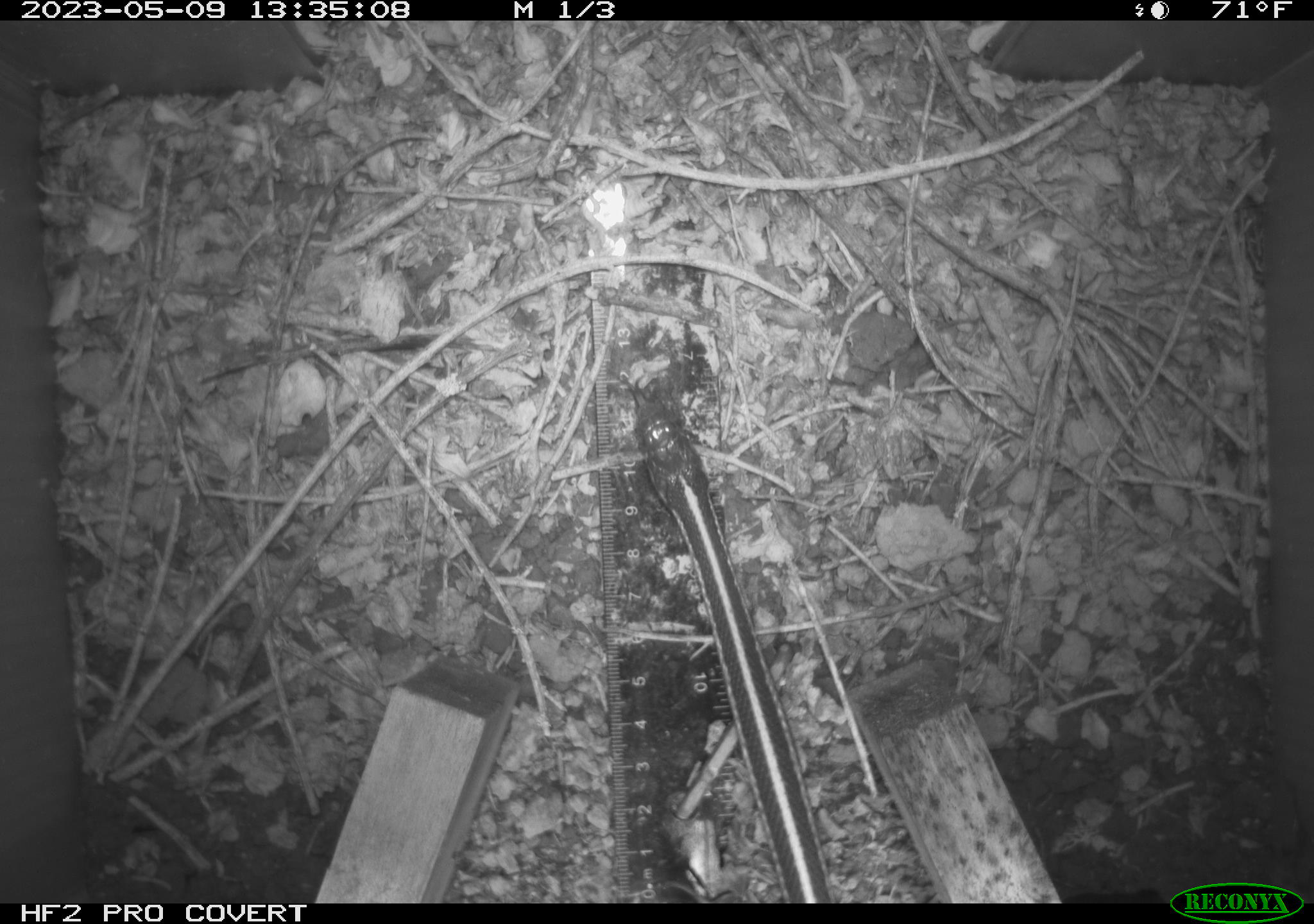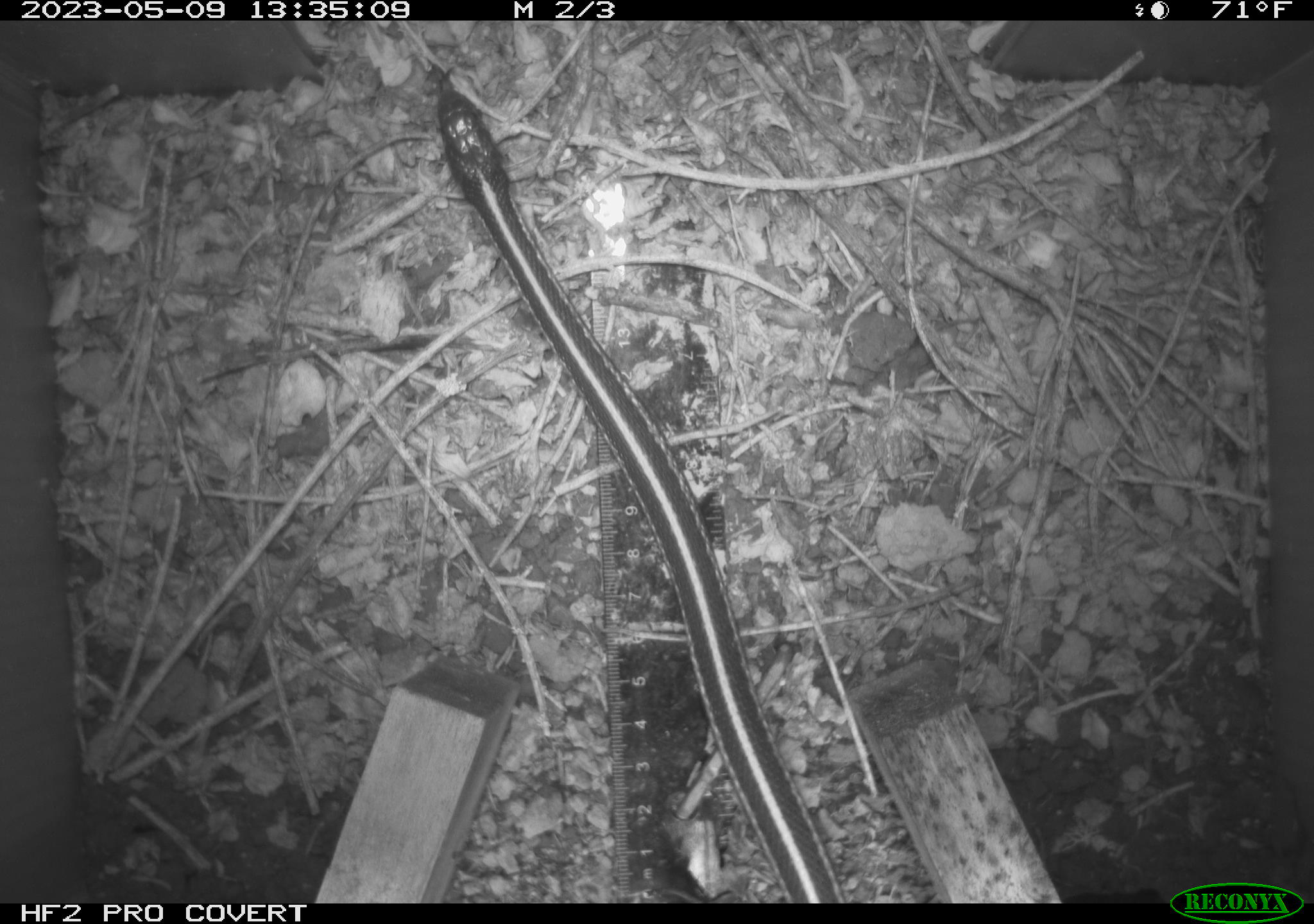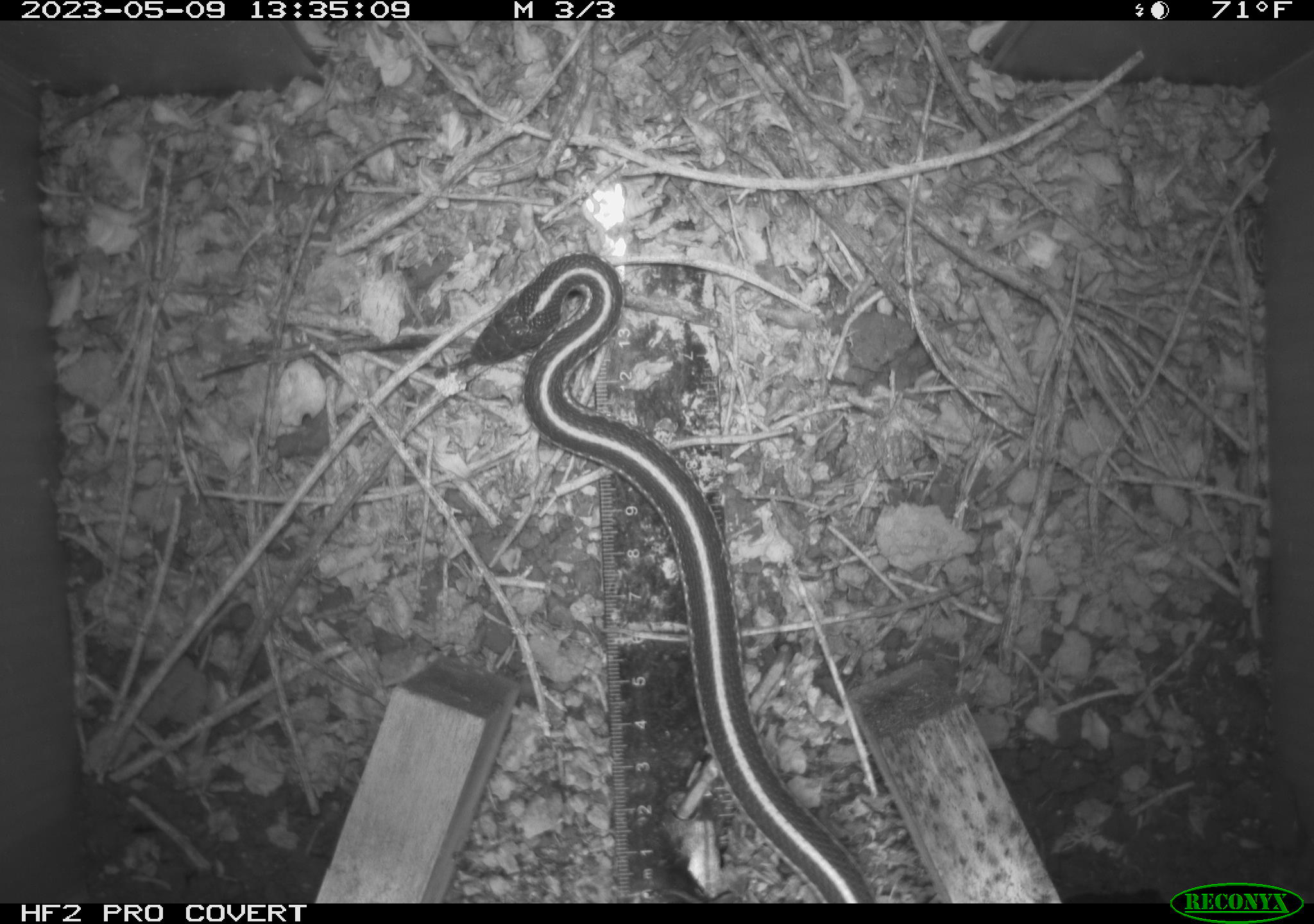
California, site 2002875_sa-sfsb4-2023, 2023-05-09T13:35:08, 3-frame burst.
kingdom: Animalia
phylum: Chordata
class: Reptilia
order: Squamata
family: Colubridae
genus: Thamnophis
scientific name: Thamnophis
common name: american gartersnakes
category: thamnophis species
Thamnophis species (american gartersnakes) (Thamnophis).